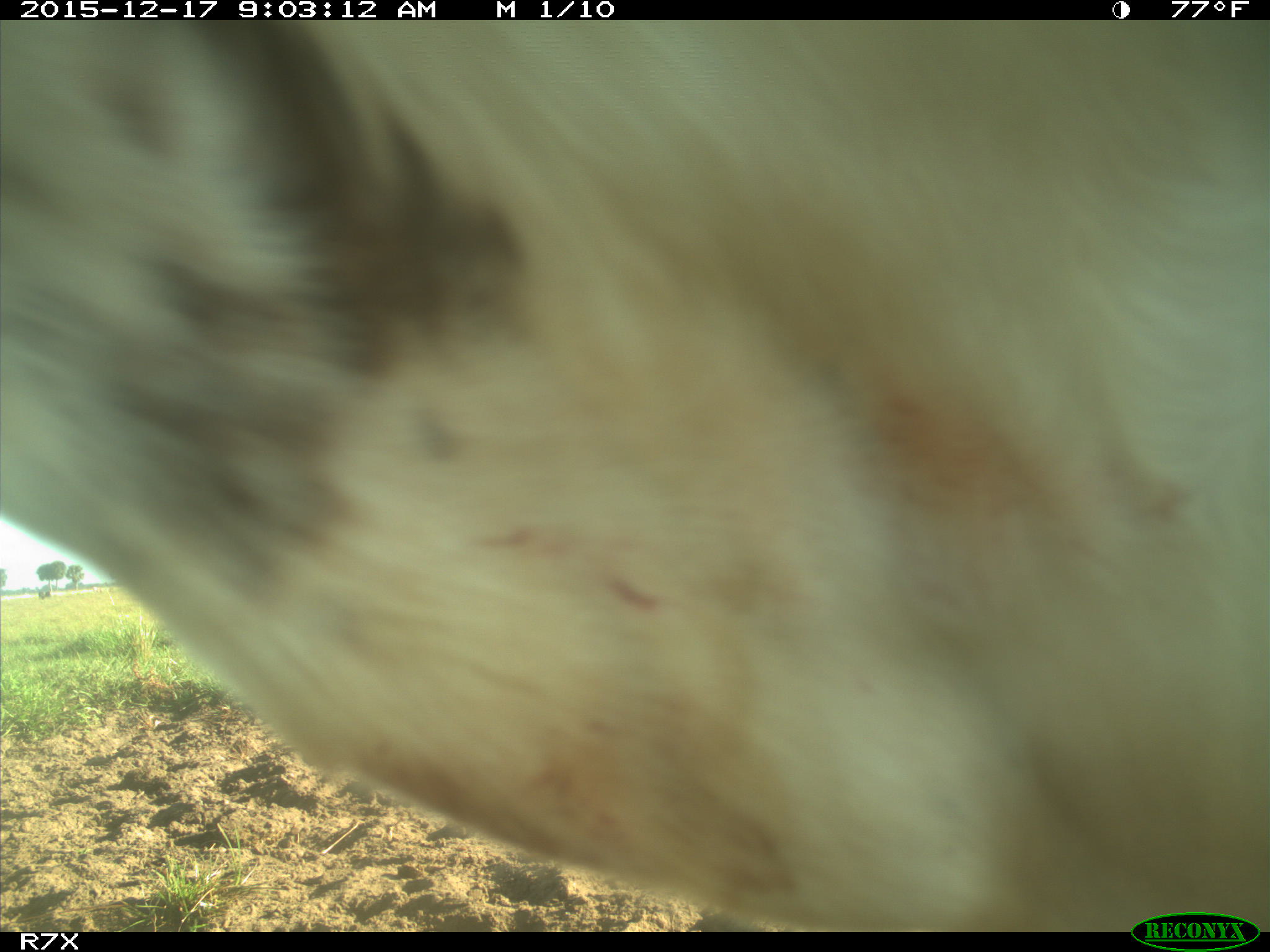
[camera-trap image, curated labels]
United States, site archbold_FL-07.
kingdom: Animalia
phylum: Chordata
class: Mammalia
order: Artiodactyla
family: Bovidae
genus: Bos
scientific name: Bos taurus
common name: domestic cow